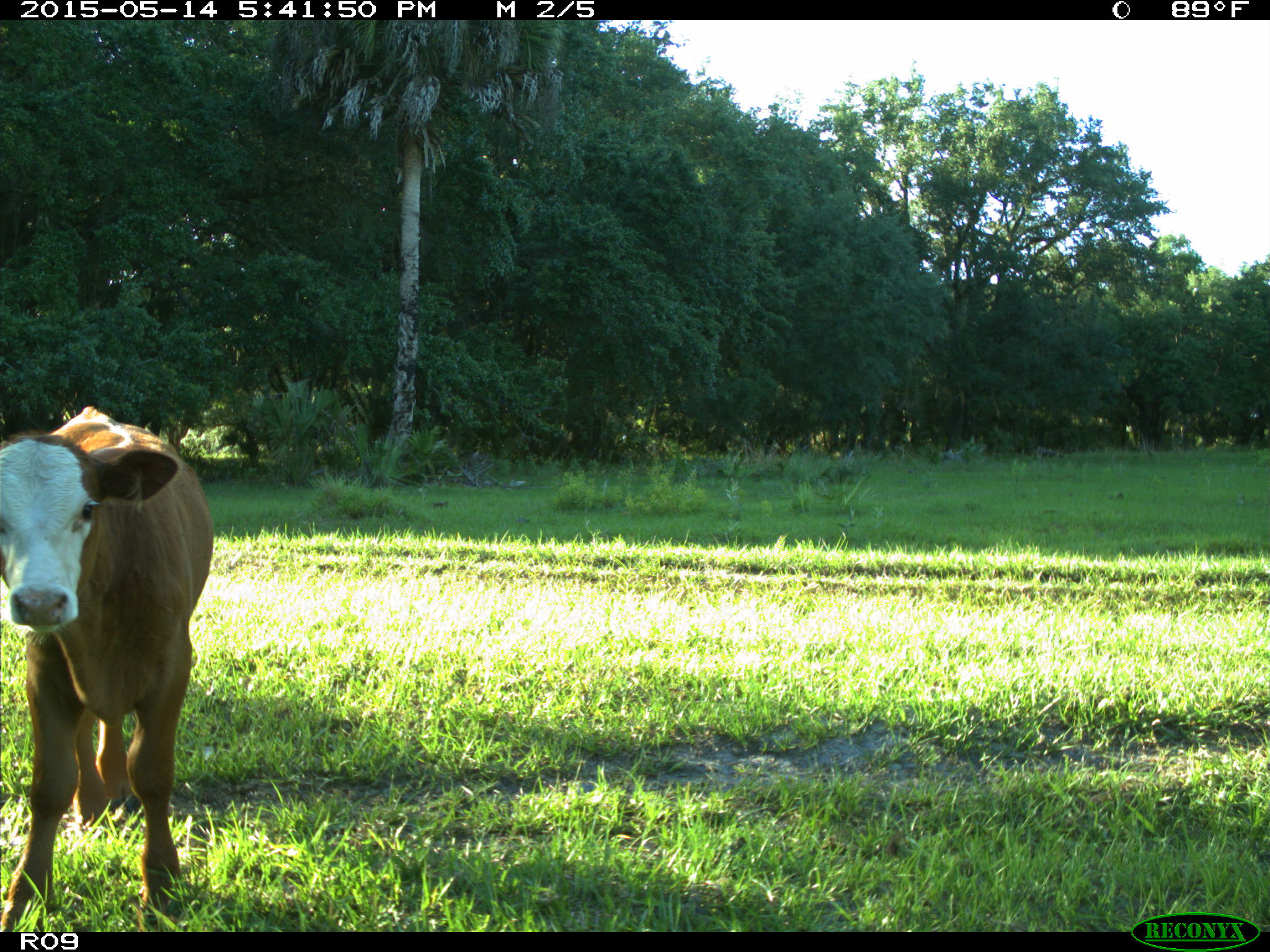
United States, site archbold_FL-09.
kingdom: Animalia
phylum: Chordata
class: Mammalia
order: Artiodactyla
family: Bovidae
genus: Bos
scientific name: Bos taurus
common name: domestic cow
Bos taurus (domestic cow).